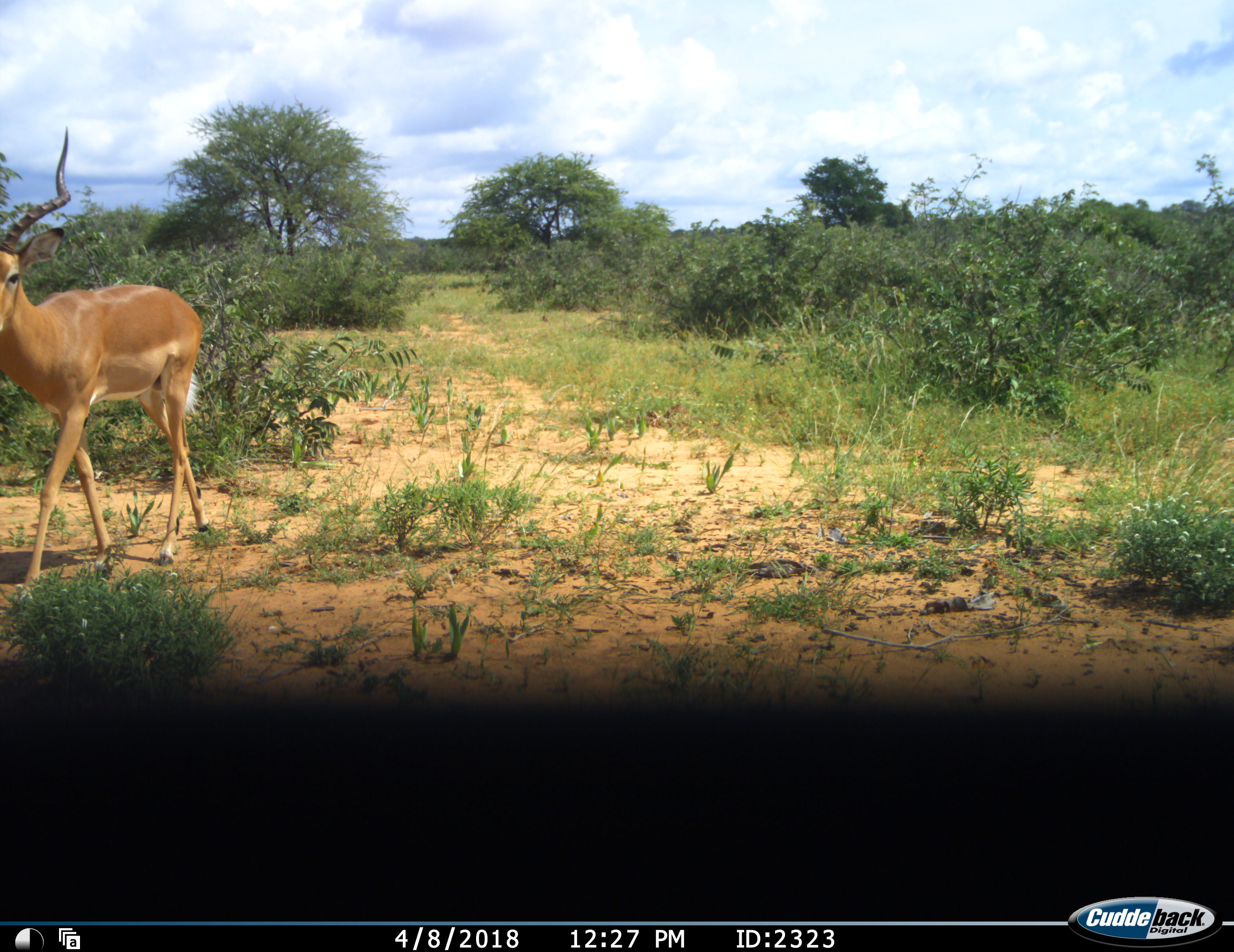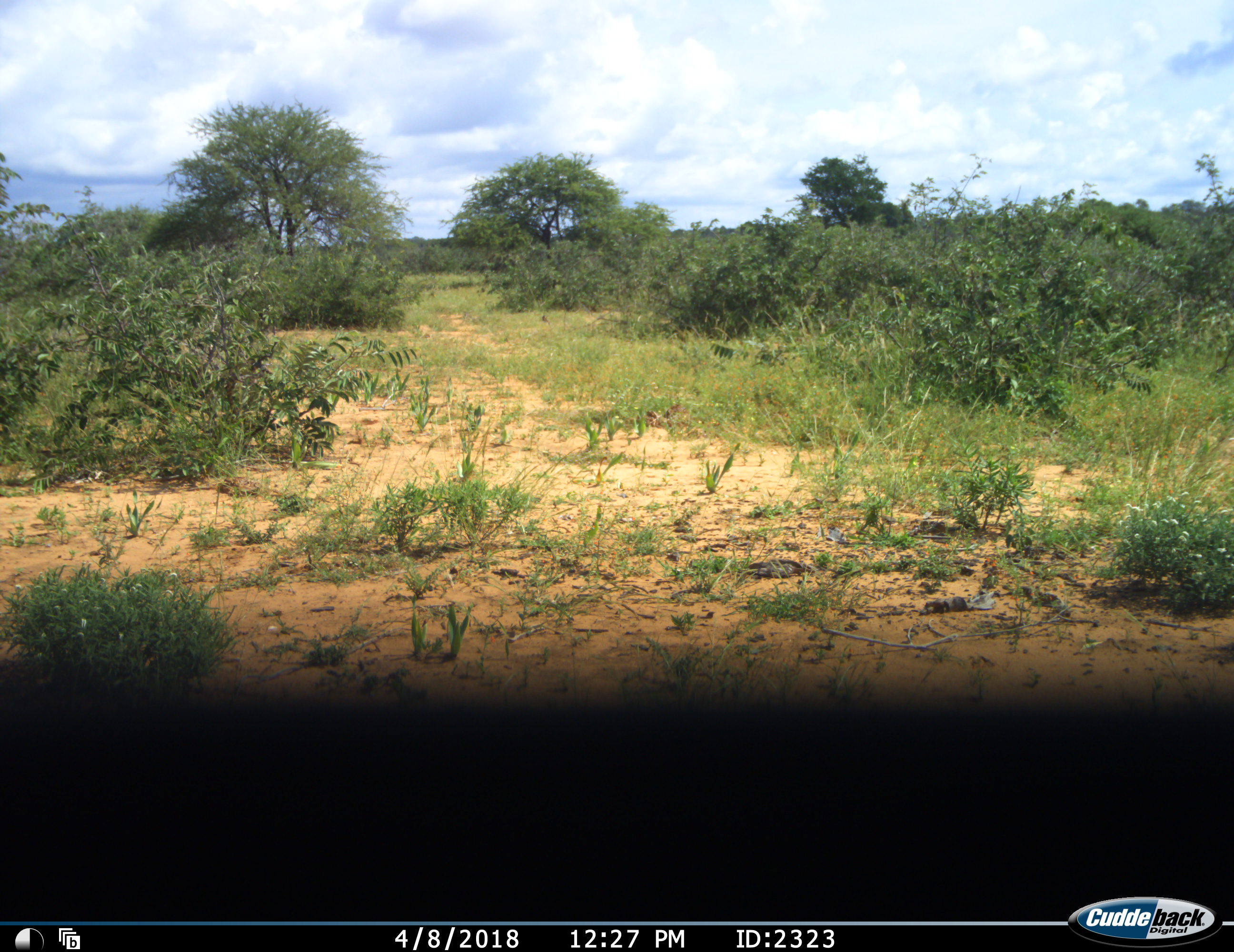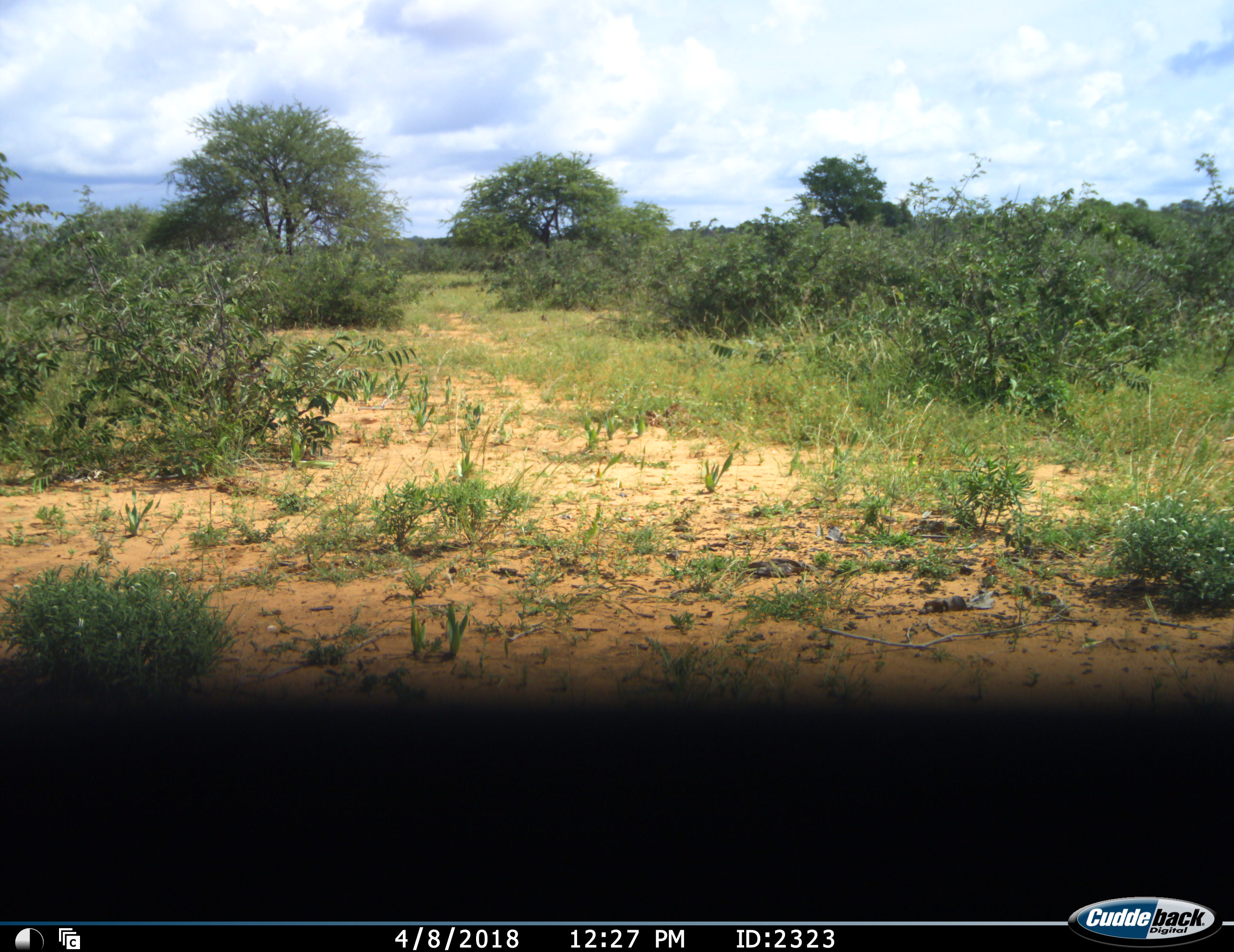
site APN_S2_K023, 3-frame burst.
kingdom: Animalia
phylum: Chordata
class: Mammalia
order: Artiodactyla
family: Bovidae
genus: Aepyceros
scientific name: Aepyceros melampus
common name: impala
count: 1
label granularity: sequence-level